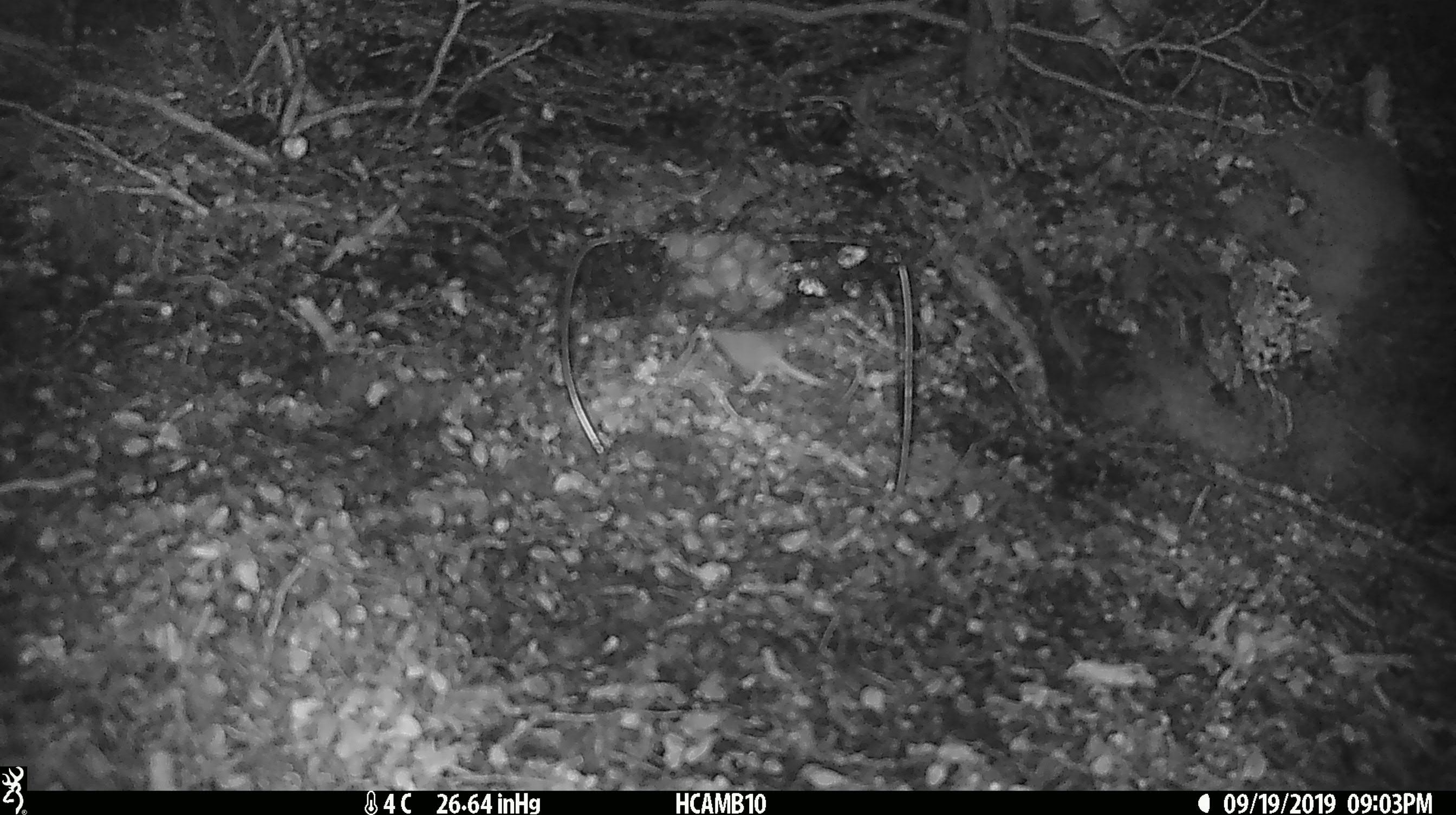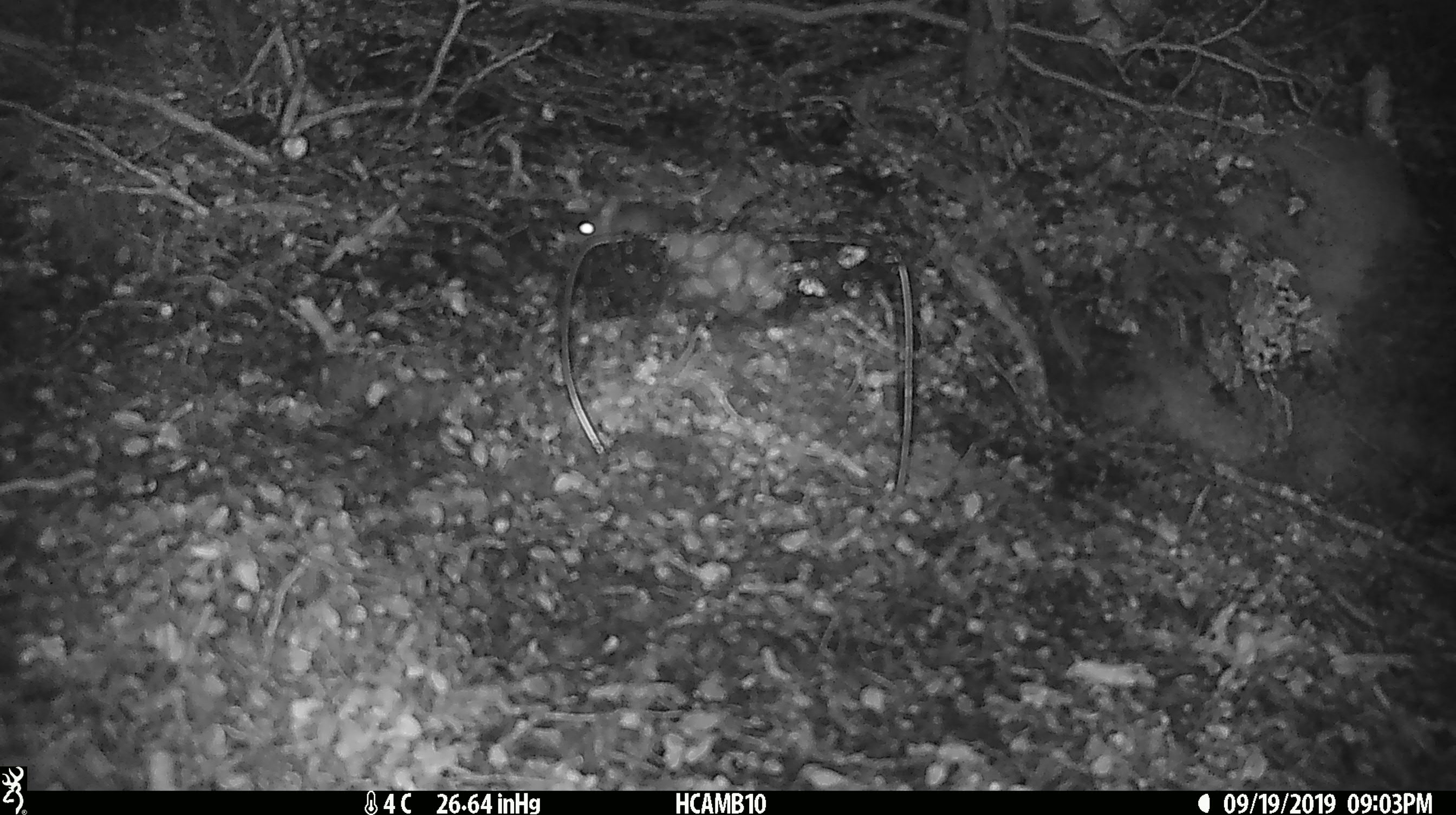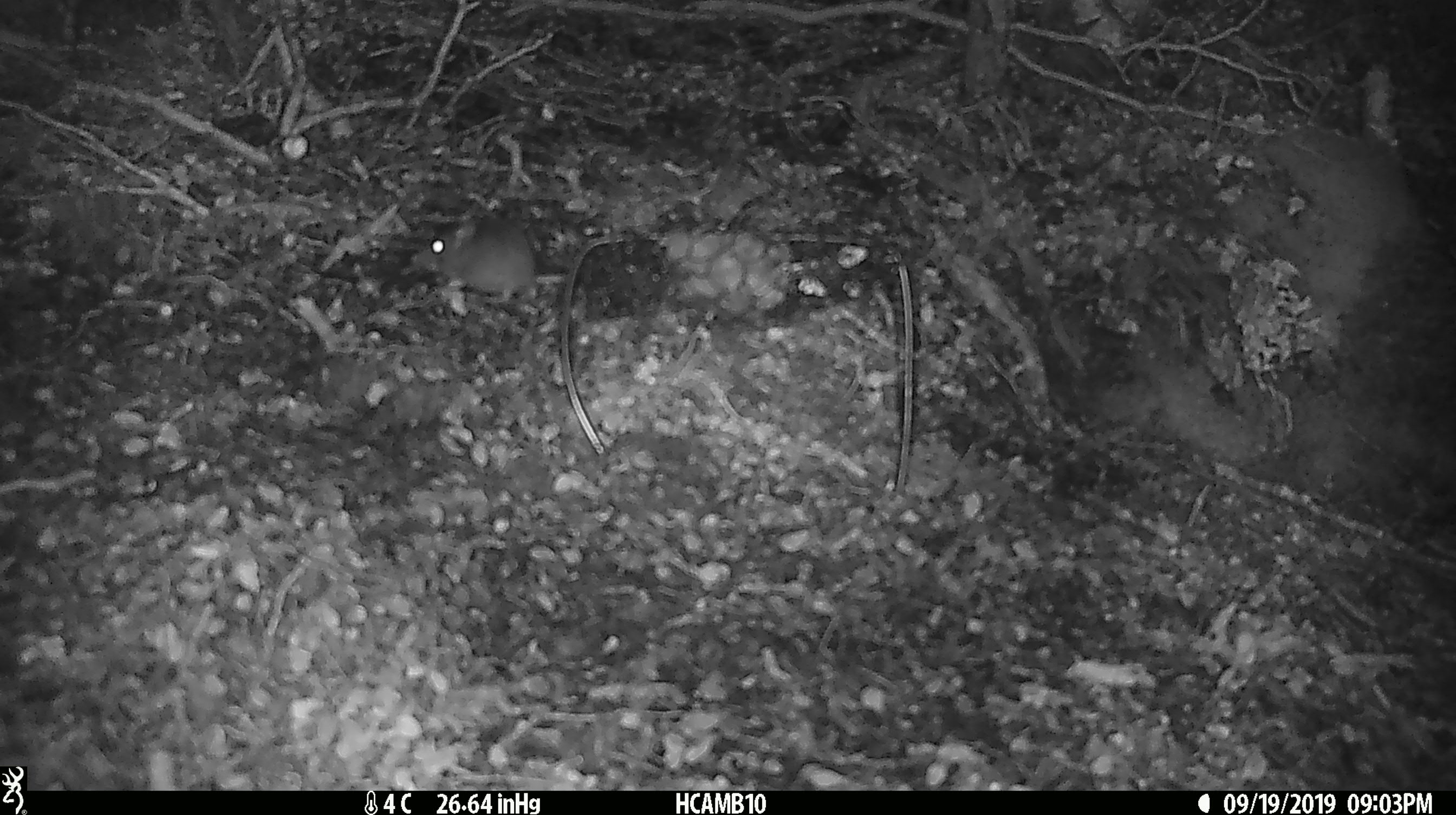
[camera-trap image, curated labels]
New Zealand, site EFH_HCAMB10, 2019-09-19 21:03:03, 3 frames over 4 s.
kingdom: Animalia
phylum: Chordata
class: Mammalia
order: Rodentia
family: Muridae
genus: Mus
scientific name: Mus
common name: mouse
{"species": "mouse (Mus)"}